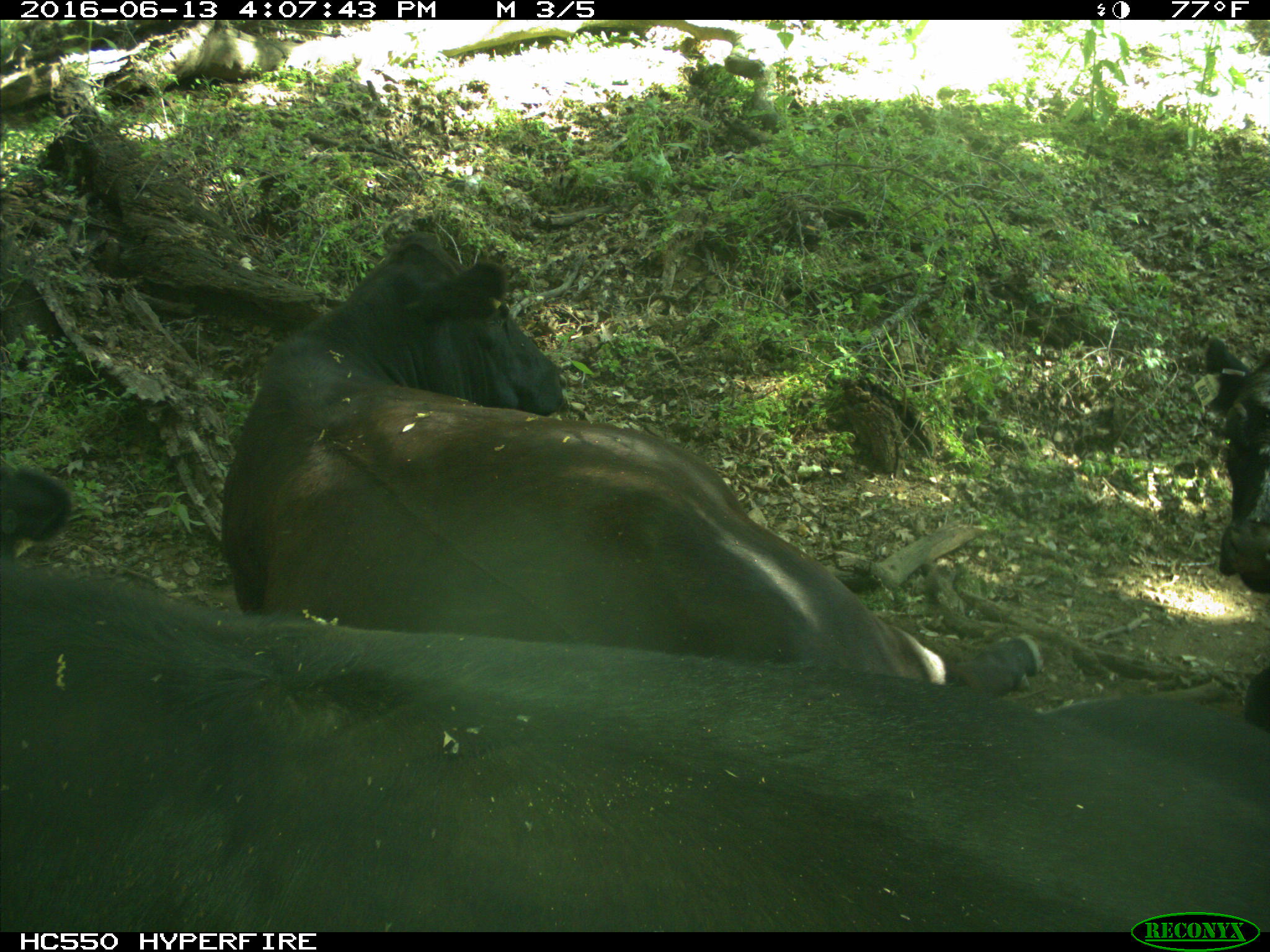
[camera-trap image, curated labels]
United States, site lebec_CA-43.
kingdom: Animalia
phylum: Chordata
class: Mammalia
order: Artiodactyla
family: Bovidae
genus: Bos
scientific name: Bos taurus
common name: domestic cow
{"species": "Bos taurus (domestic cow)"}